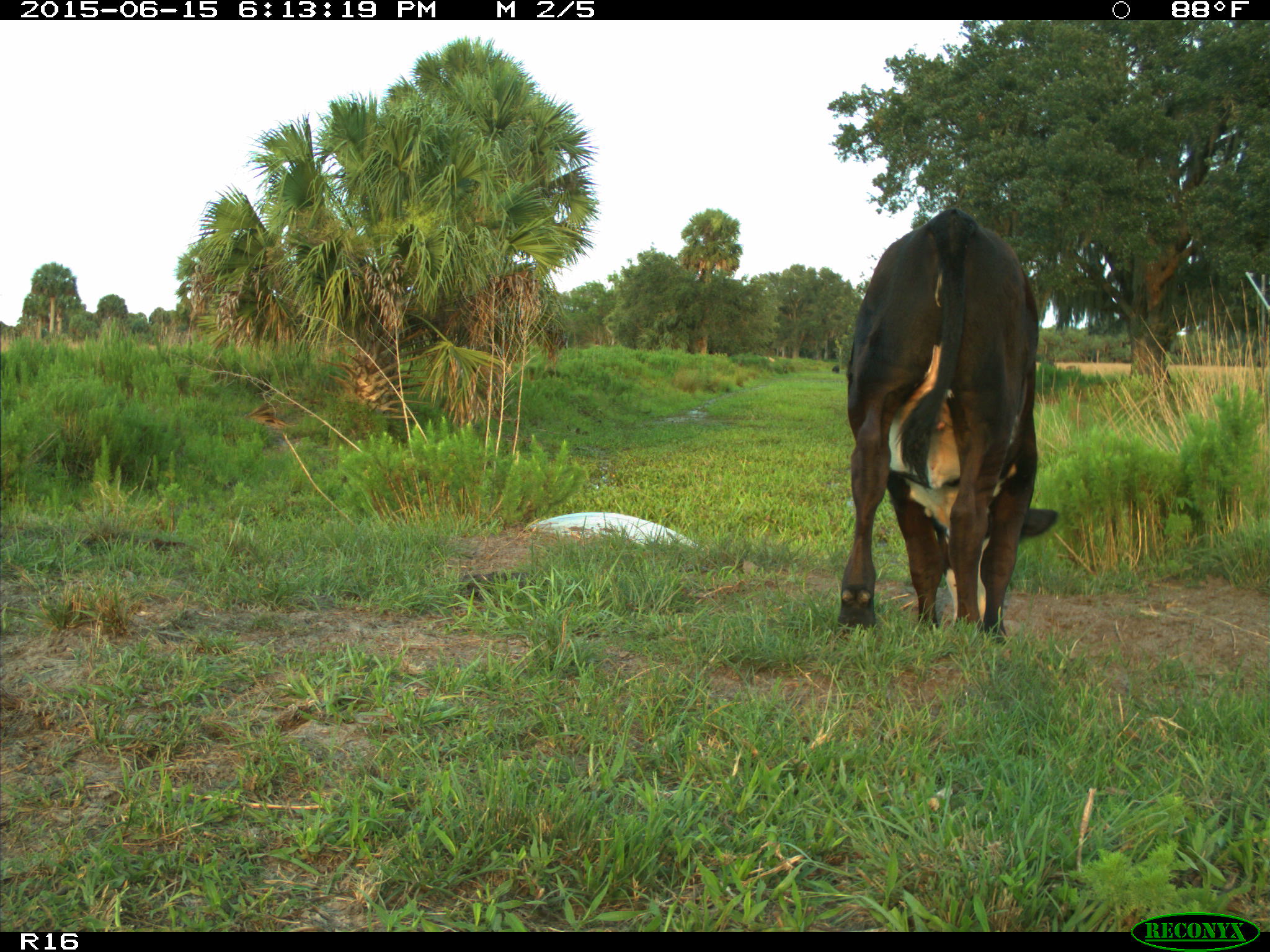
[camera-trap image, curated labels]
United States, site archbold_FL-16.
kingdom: Animalia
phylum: Chordata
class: Mammalia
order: Artiodactyla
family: Bovidae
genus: Bos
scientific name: Bos taurus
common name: domestic cow